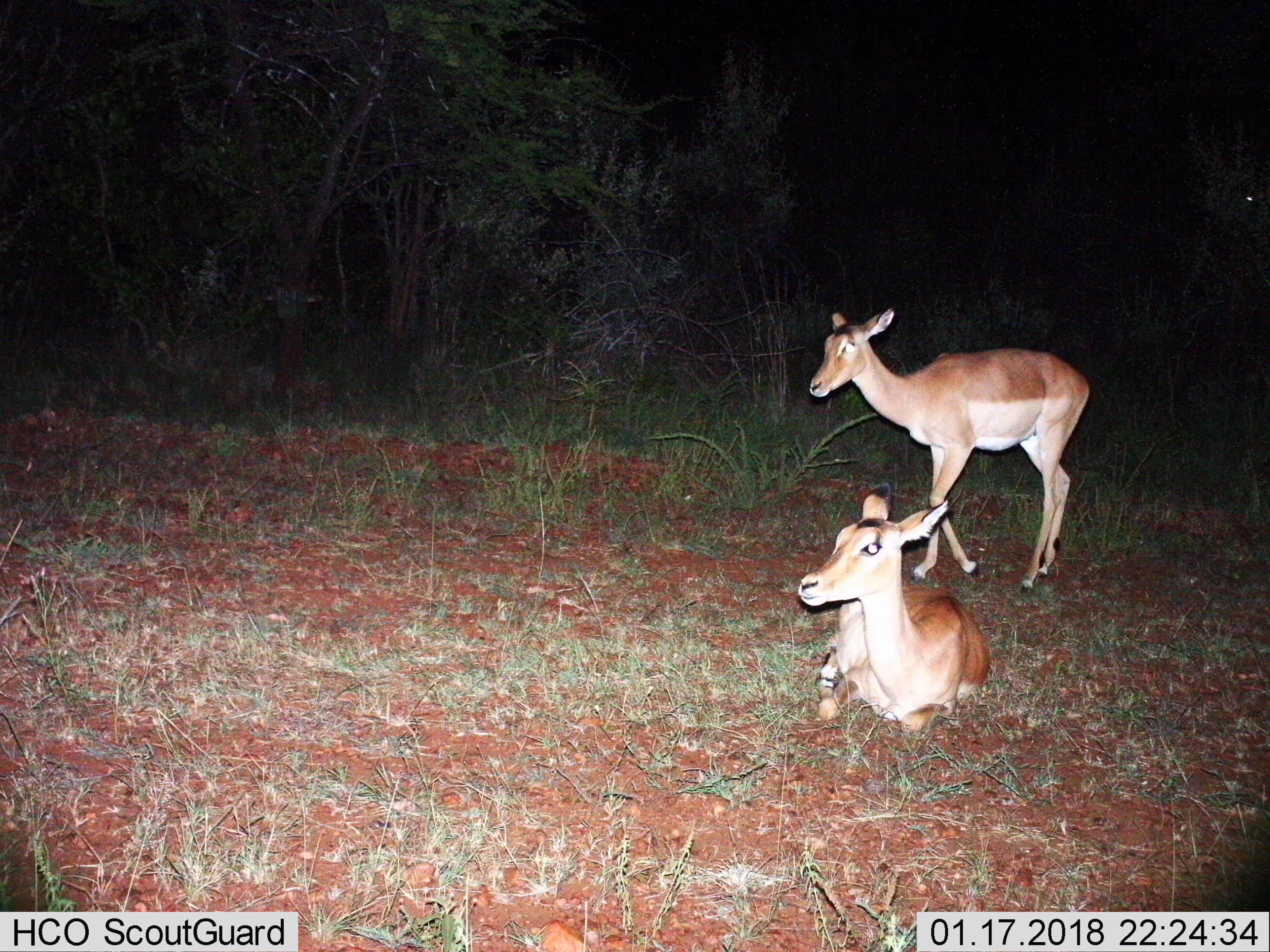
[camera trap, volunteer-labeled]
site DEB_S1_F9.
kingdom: Animalia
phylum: Chordata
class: Mammalia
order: Artiodactyla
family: Bovidae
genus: Aepyceros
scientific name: Aepyceros melampus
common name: impala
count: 2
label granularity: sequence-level